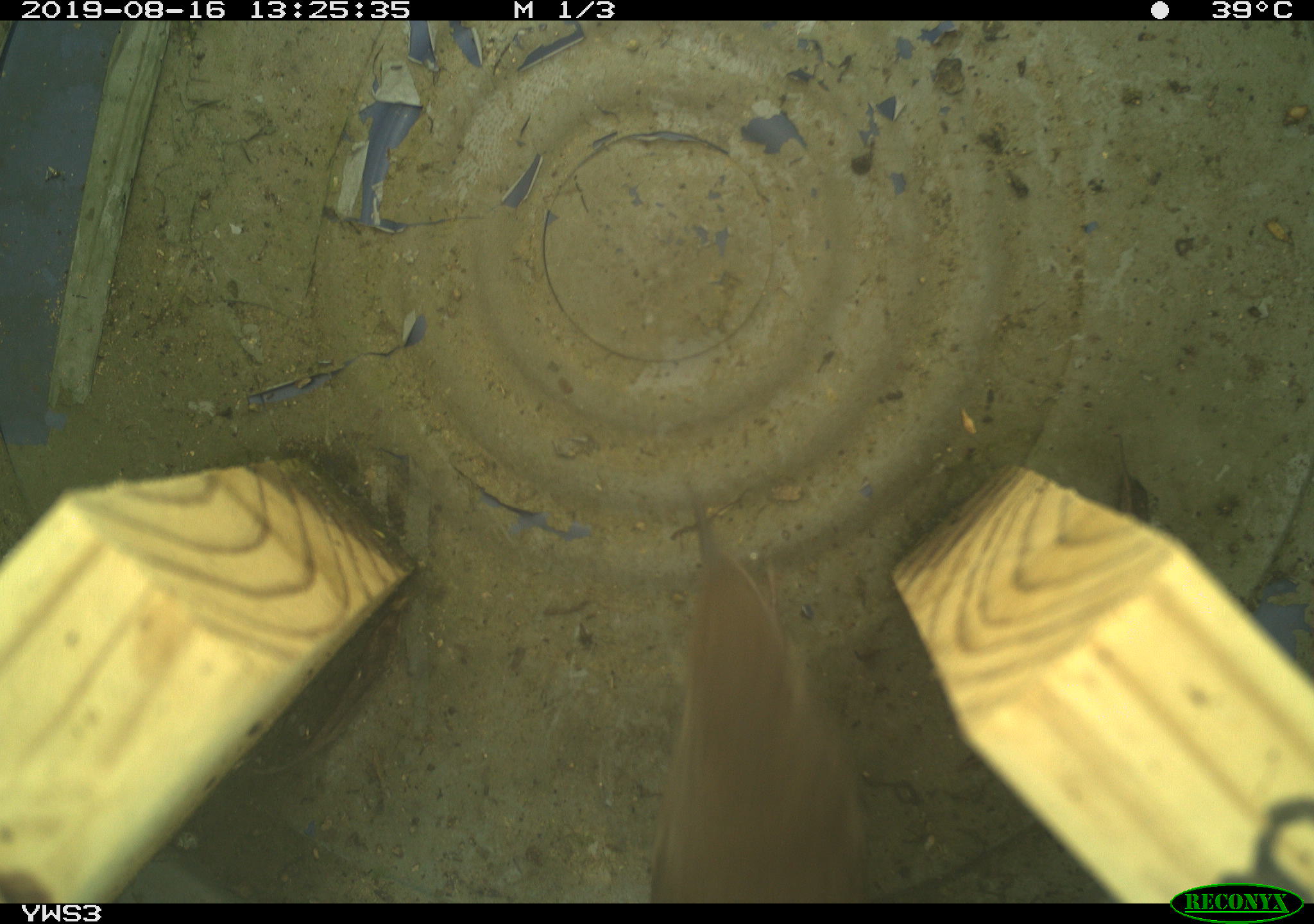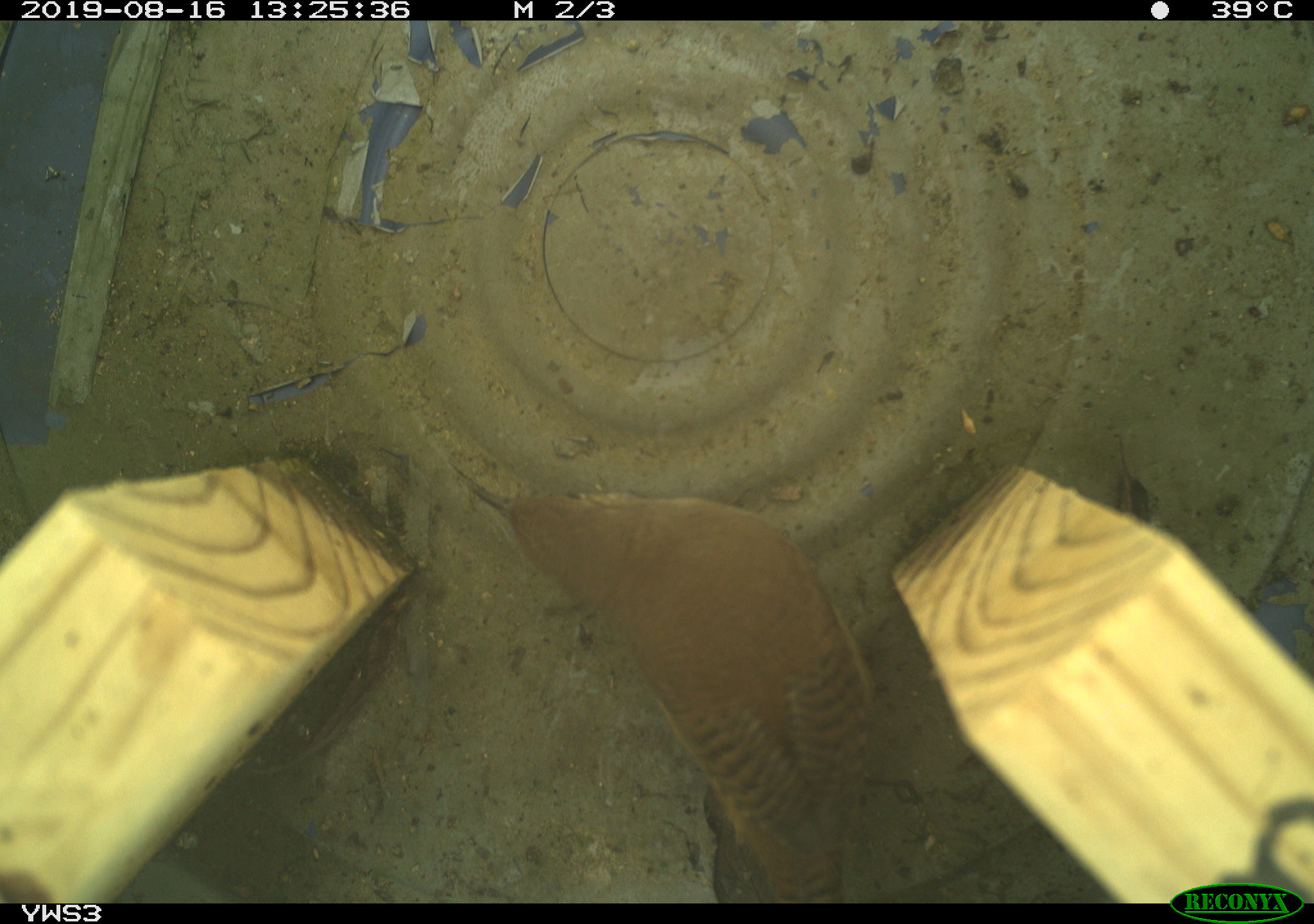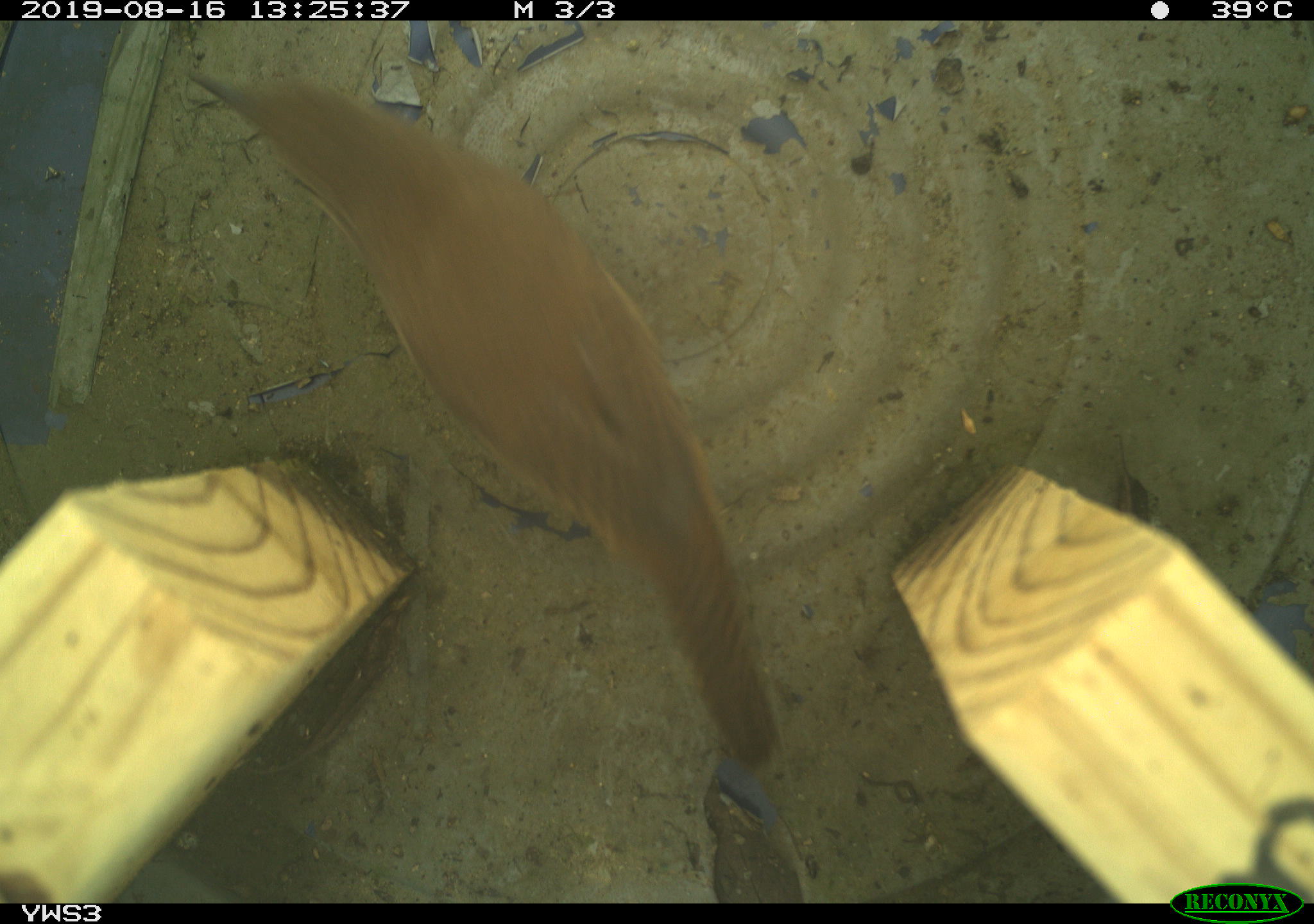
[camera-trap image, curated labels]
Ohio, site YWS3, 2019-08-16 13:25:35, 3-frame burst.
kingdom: Animalia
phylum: Chordata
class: Aves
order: Passeriformes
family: Troglodytidae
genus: Troglodytes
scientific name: Troglodytes aedon aedon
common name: northern house wren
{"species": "northern house wren (Troglodytes aedon aedon)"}